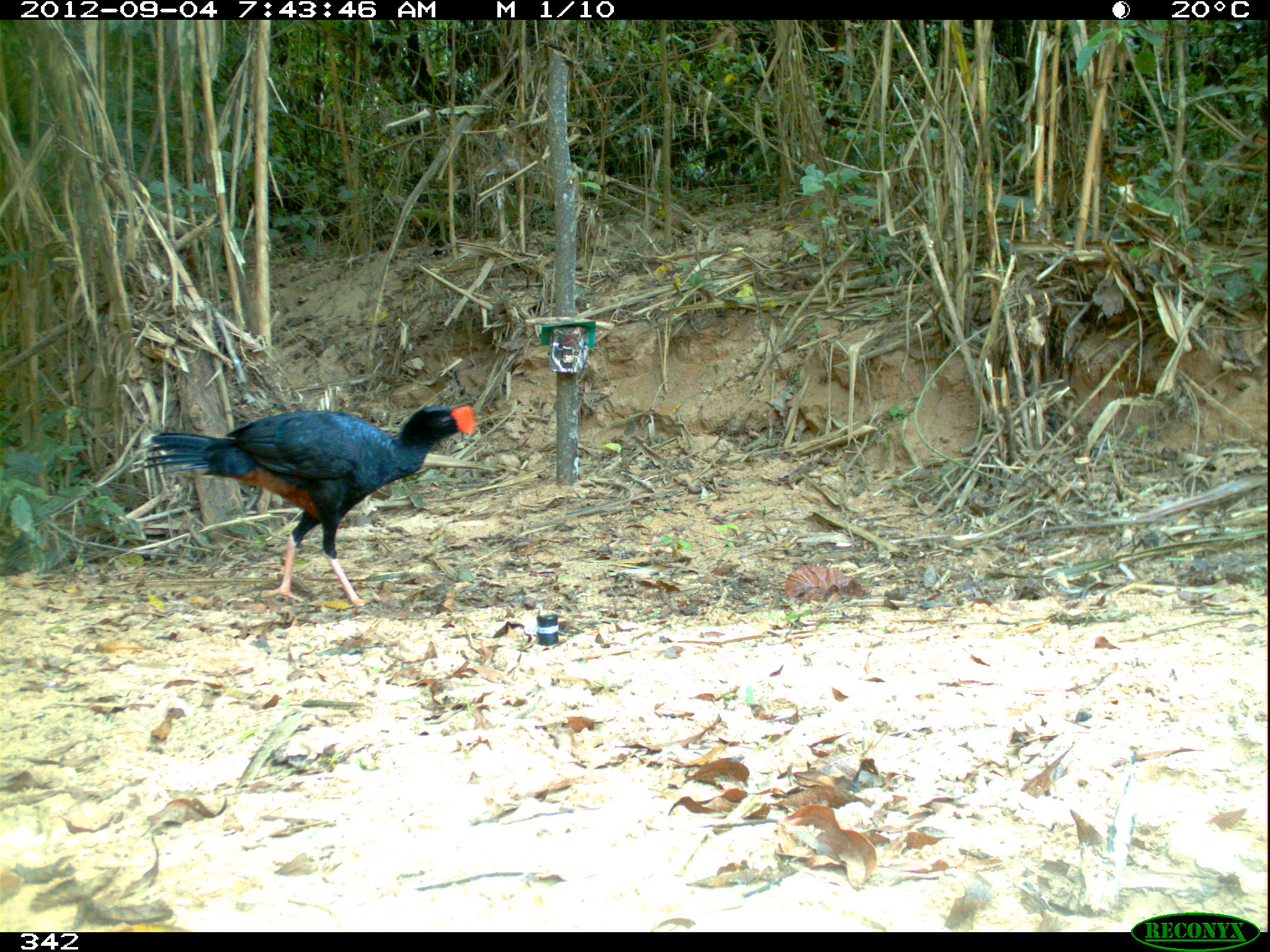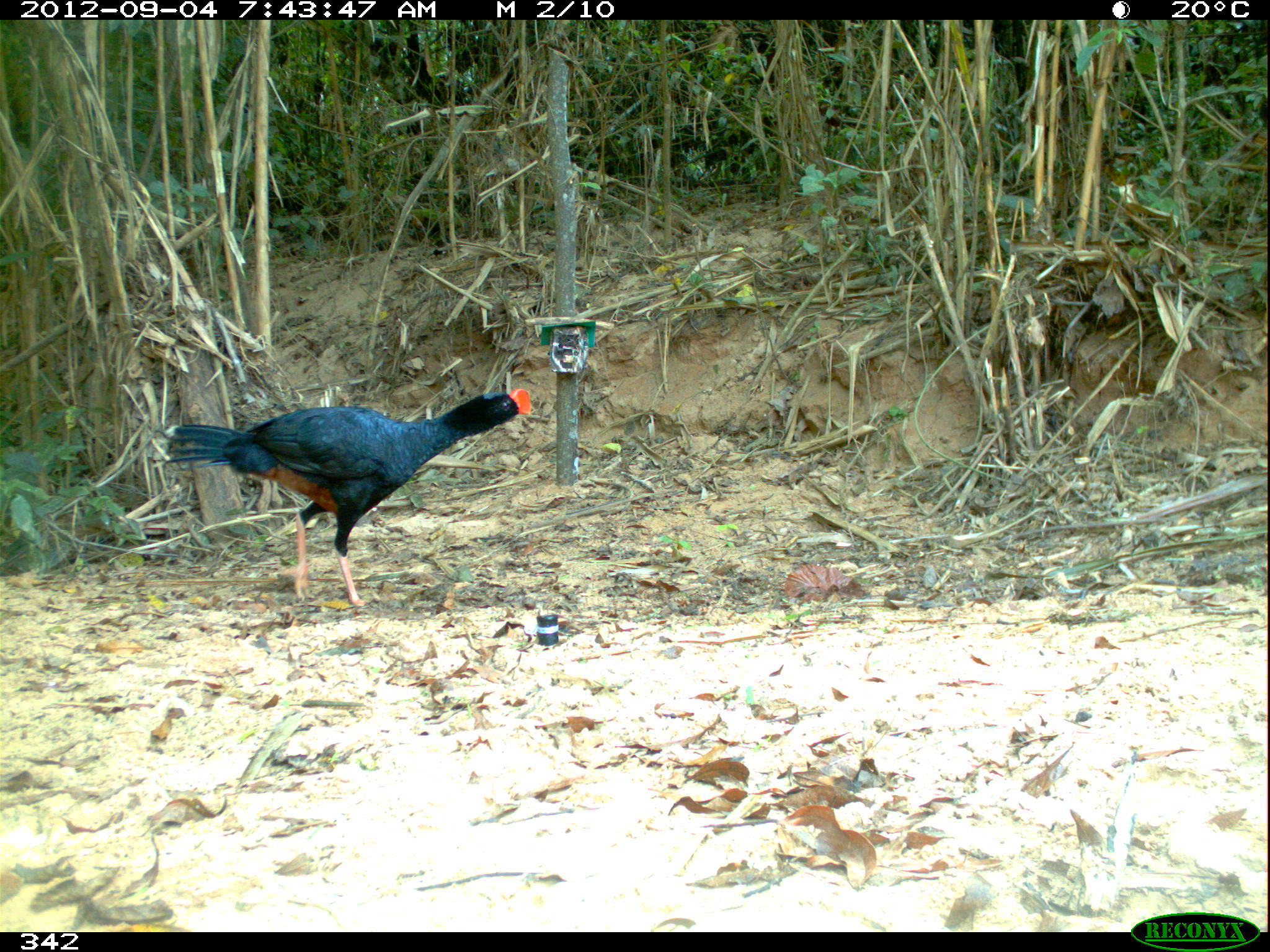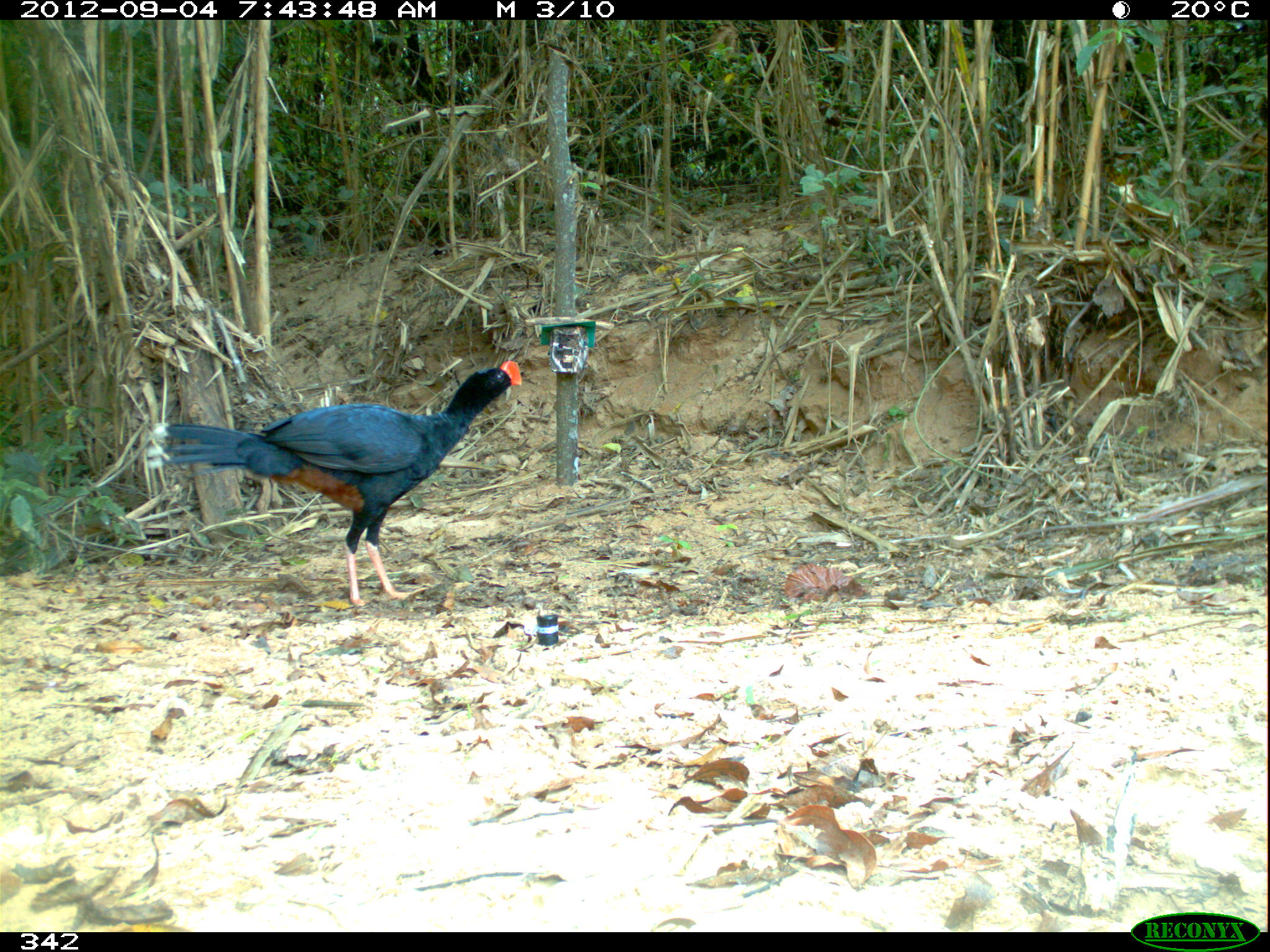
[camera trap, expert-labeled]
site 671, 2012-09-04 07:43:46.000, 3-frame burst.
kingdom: Animalia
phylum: Chordata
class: Aves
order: Galliformes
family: Cracidae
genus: Mitu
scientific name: Mitu tuberosum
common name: razor-billed curassow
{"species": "Mitu tuberosum (razor-billed curassow)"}